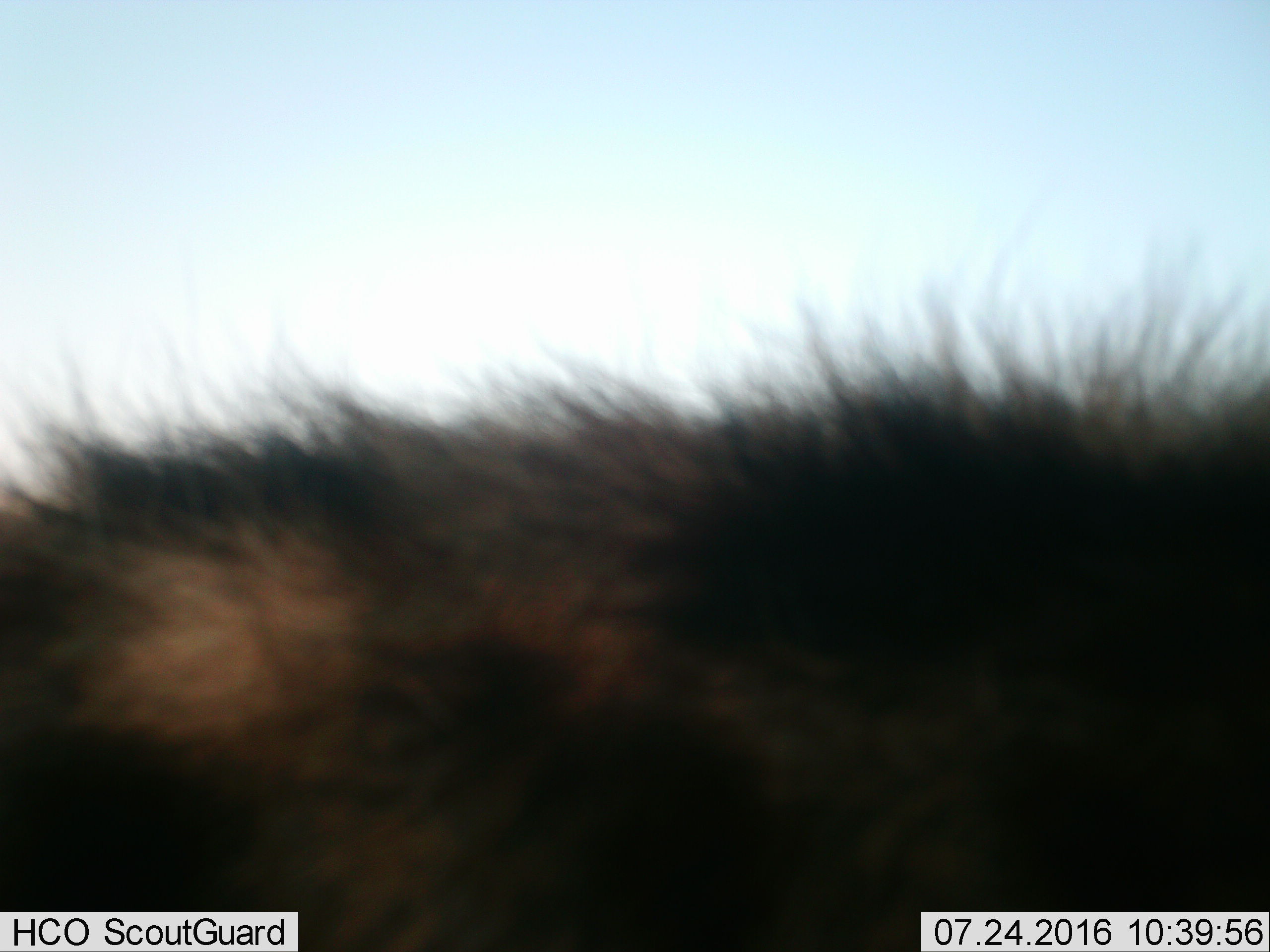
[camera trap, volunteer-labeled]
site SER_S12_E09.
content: unidentified animal